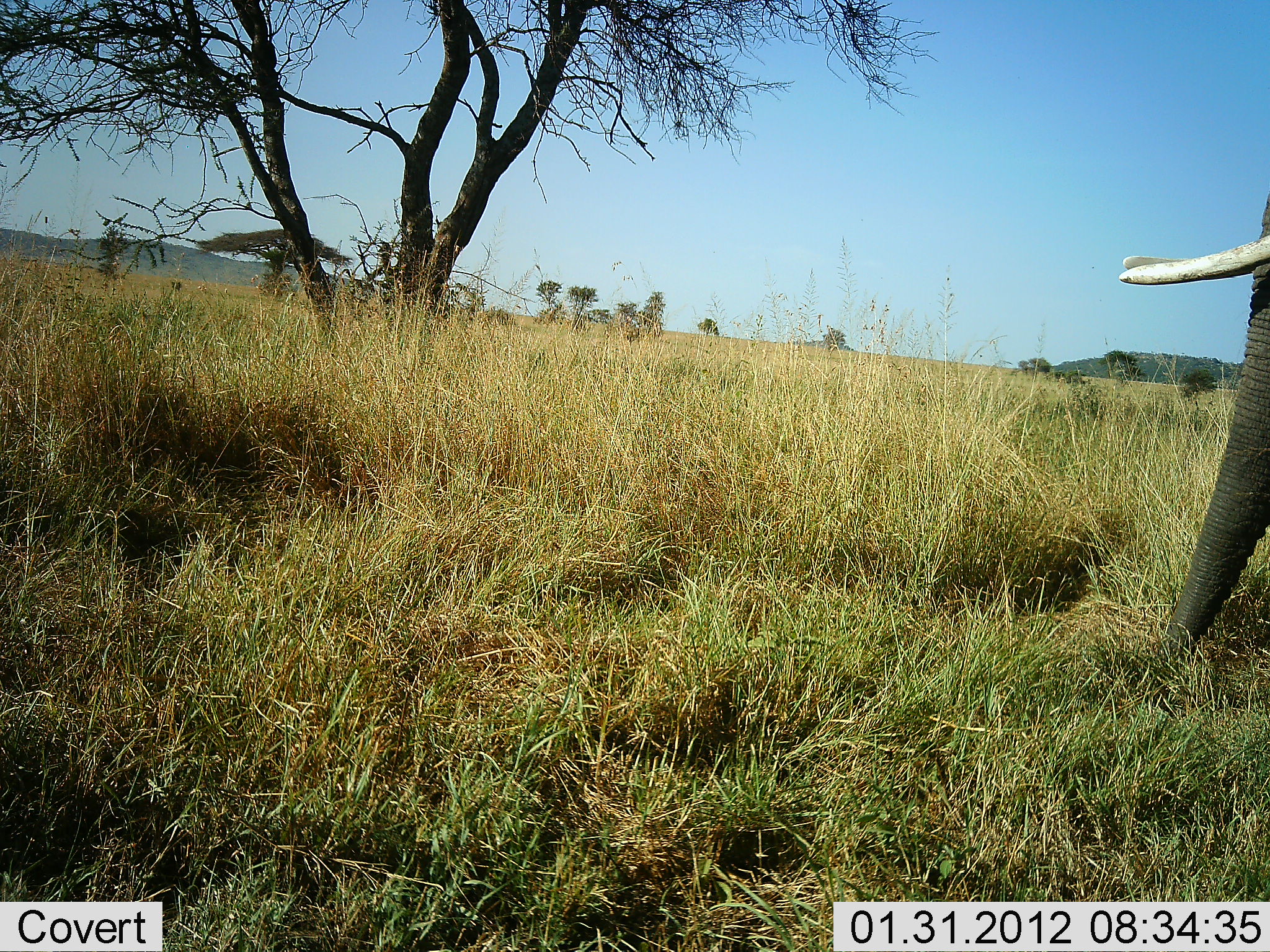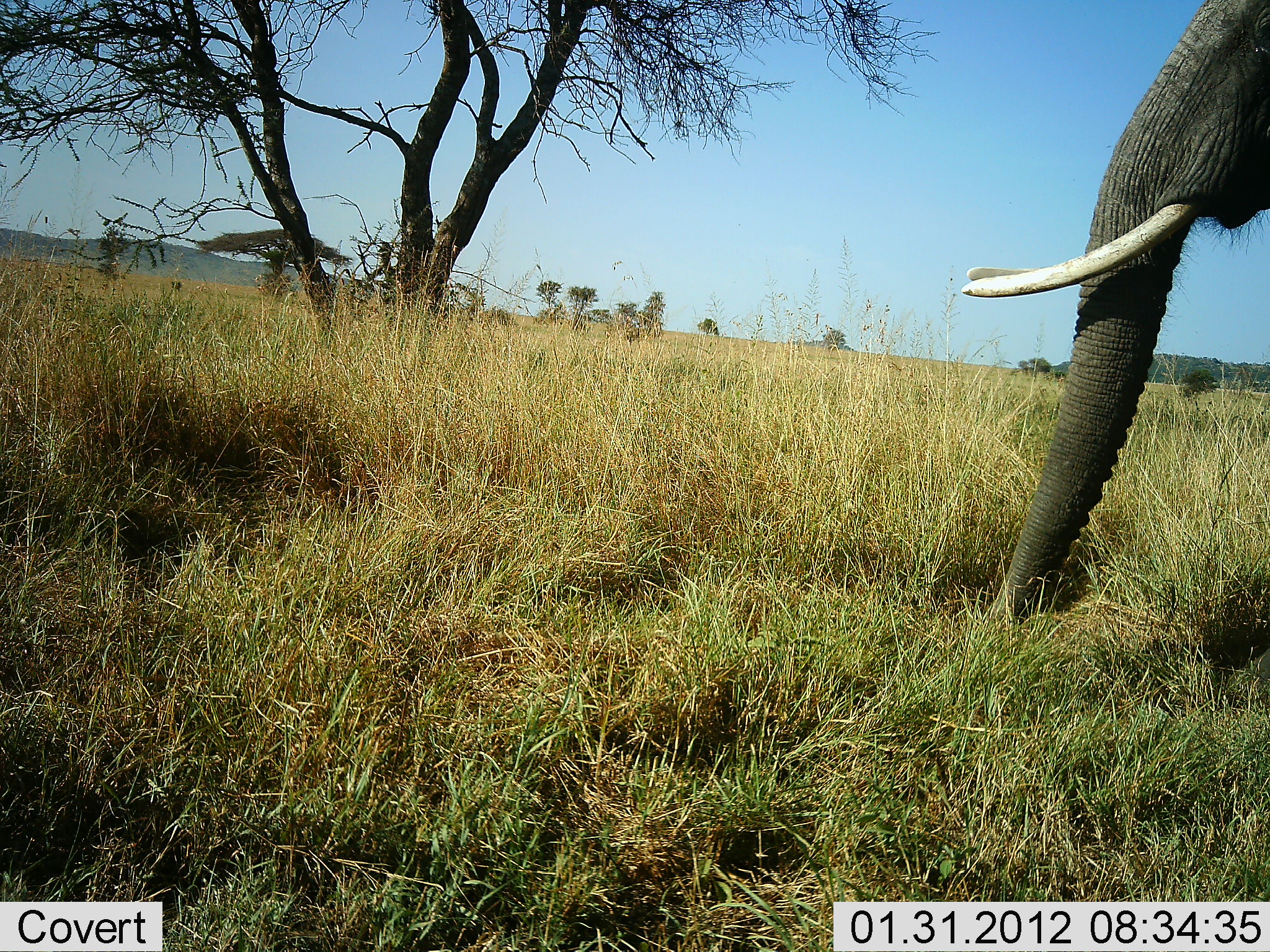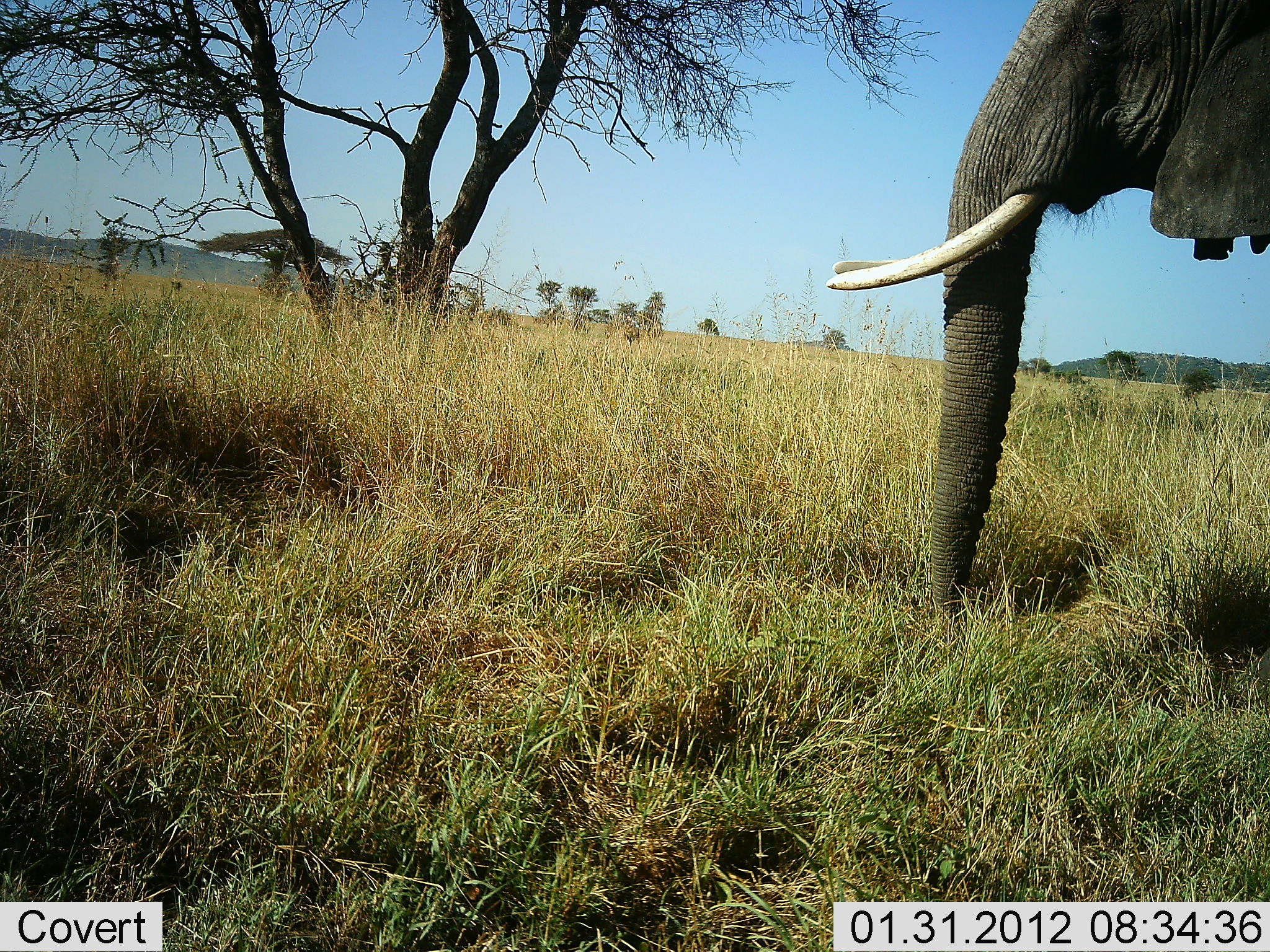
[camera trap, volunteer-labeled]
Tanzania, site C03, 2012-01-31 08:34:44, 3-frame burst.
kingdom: Animalia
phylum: Chordata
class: Mammalia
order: Proboscidea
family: Elephantidae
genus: Loxodonta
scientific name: Loxodonta africana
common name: african bush elephant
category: elephant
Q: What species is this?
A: Elephant (african bush elephant) (Loxodonta africana).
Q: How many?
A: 1.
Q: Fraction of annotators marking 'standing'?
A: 5%.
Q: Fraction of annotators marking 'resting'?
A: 2%.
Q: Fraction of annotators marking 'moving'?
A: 93%.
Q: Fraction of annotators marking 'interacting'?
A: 0%.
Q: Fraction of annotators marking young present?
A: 0%.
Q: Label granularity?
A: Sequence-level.